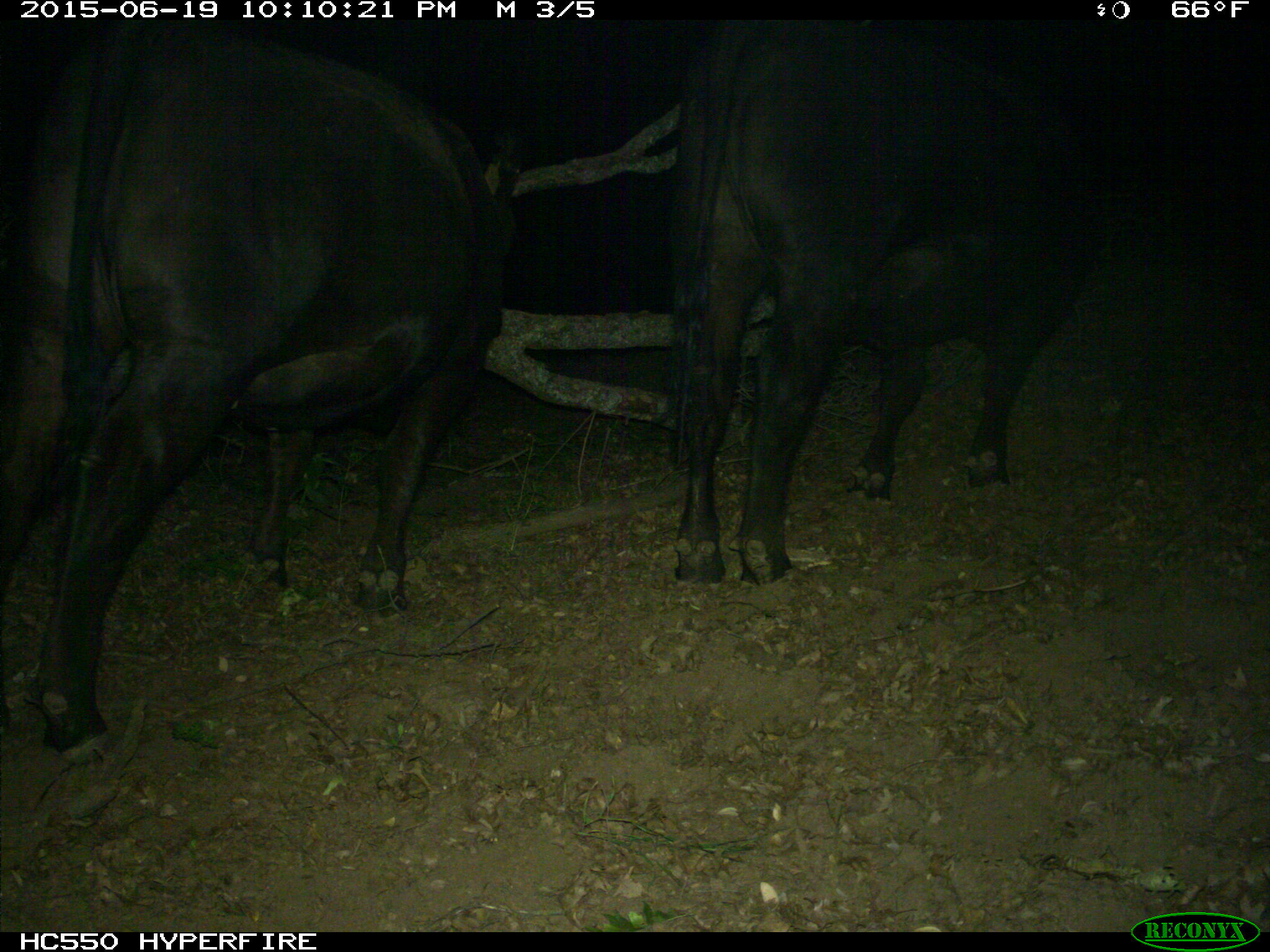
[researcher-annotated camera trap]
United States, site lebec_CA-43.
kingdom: Animalia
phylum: Chordata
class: Mammalia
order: Artiodactyla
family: Bovidae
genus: Bos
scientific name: Bos taurus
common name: domestic cow